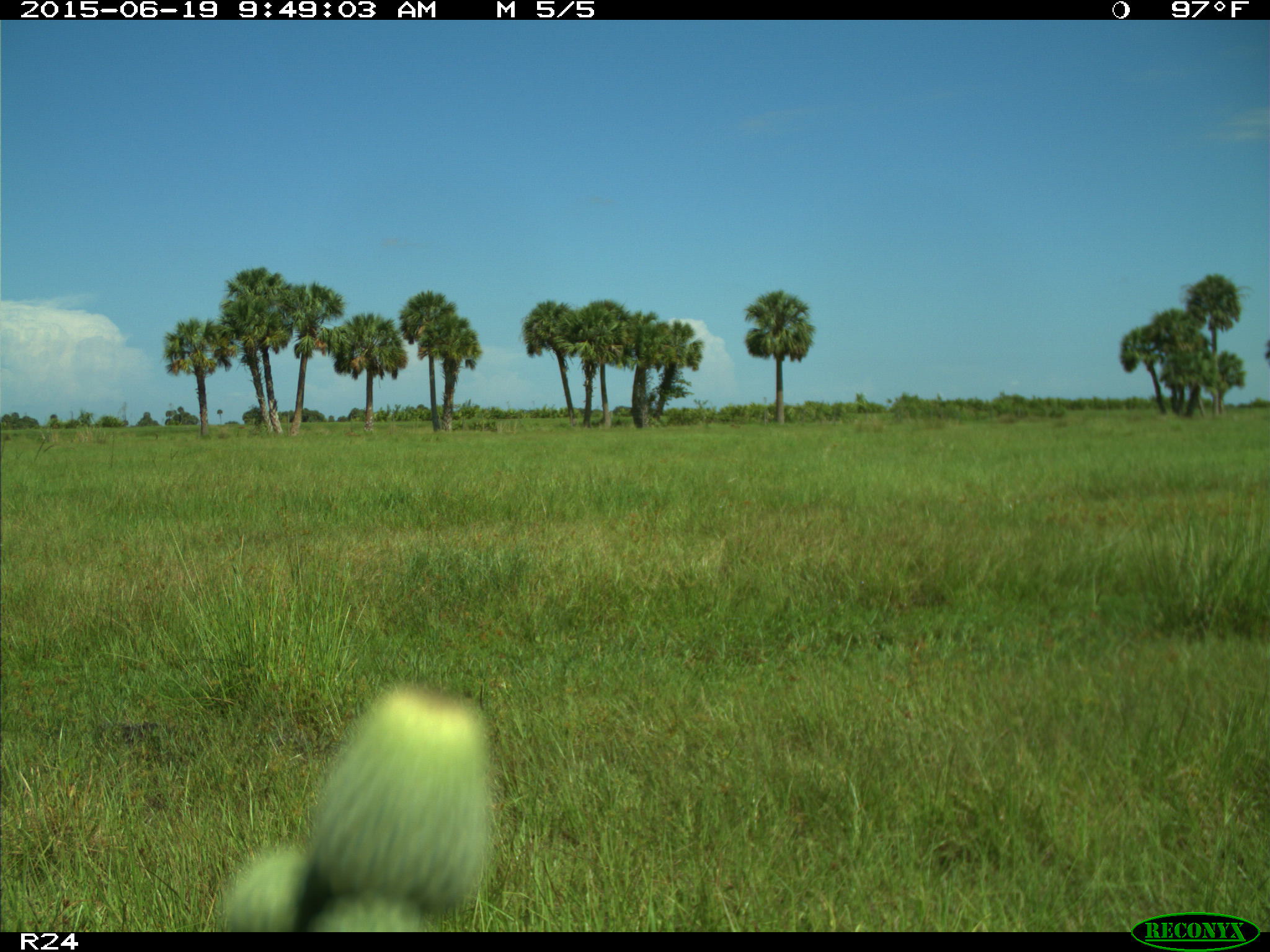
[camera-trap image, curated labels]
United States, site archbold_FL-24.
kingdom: Animalia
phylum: Chordata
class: Mammalia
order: Artiodactyla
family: Bovidae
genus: Bos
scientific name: Bos taurus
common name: domestic cow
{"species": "Bos taurus (domestic cow)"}